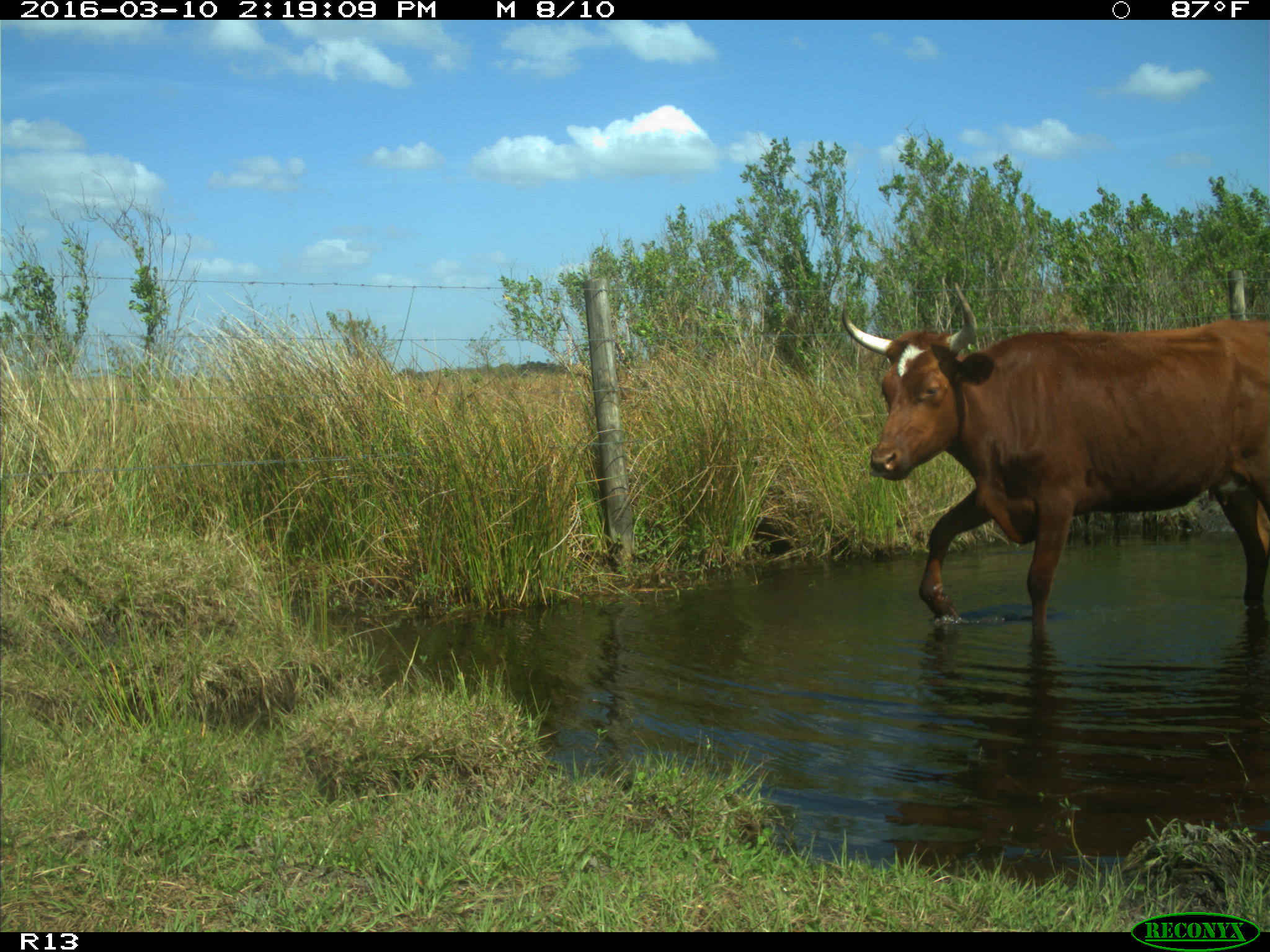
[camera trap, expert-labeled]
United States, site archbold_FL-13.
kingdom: Animalia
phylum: Chordata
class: Mammalia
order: Artiodactyla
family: Bovidae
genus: Bos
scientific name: Bos taurus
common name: domestic cow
Bos taurus (domestic cow).